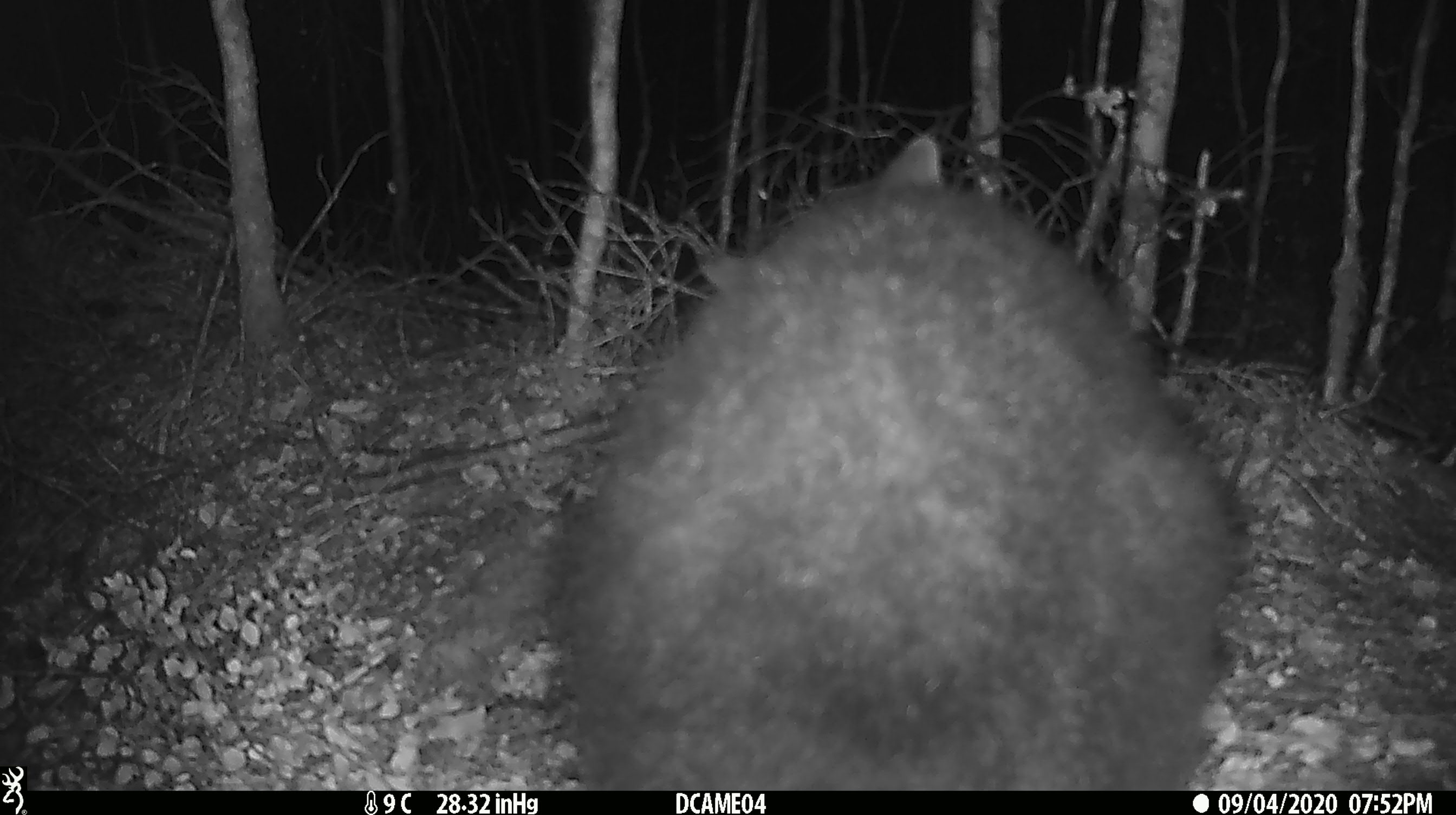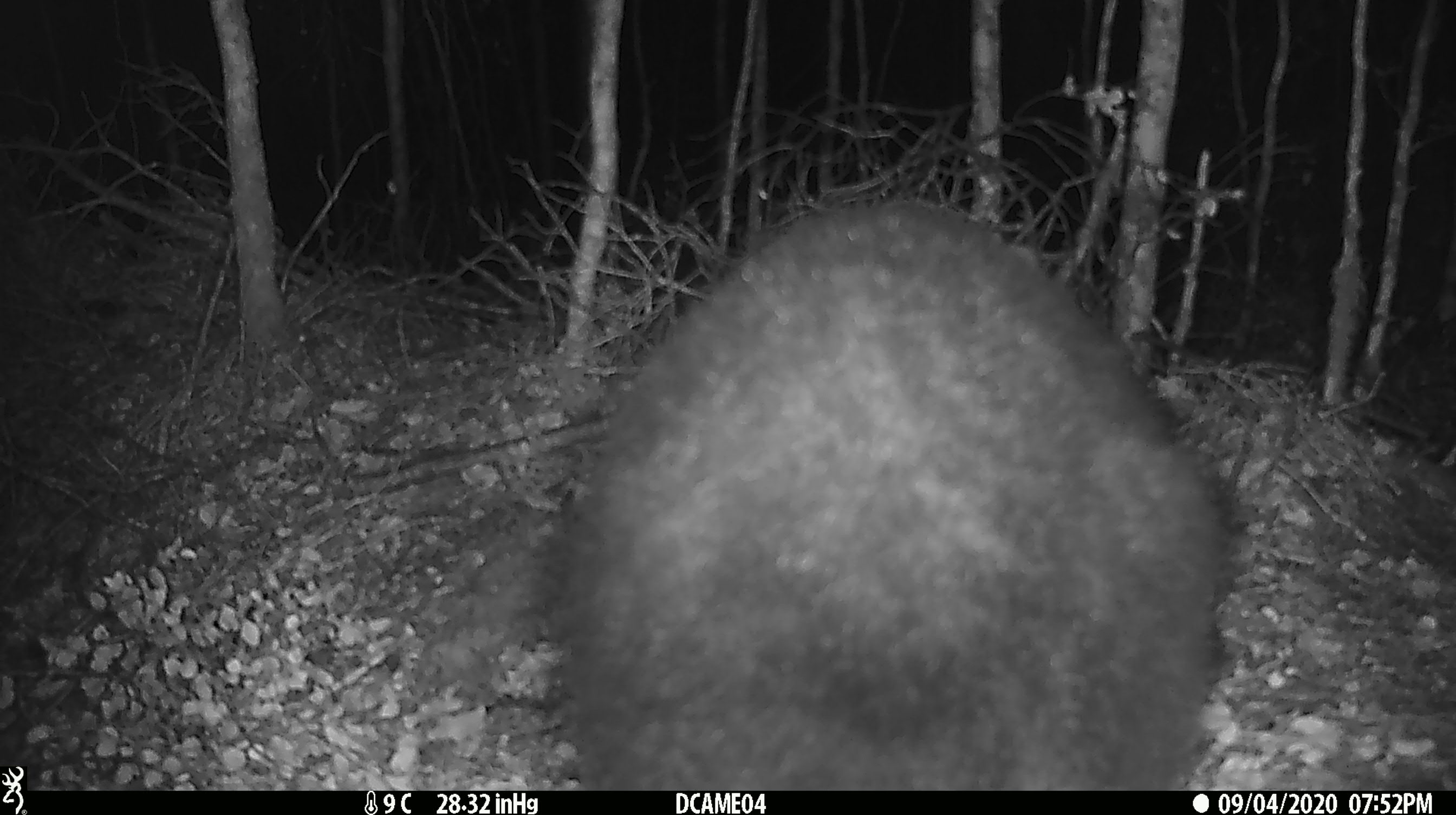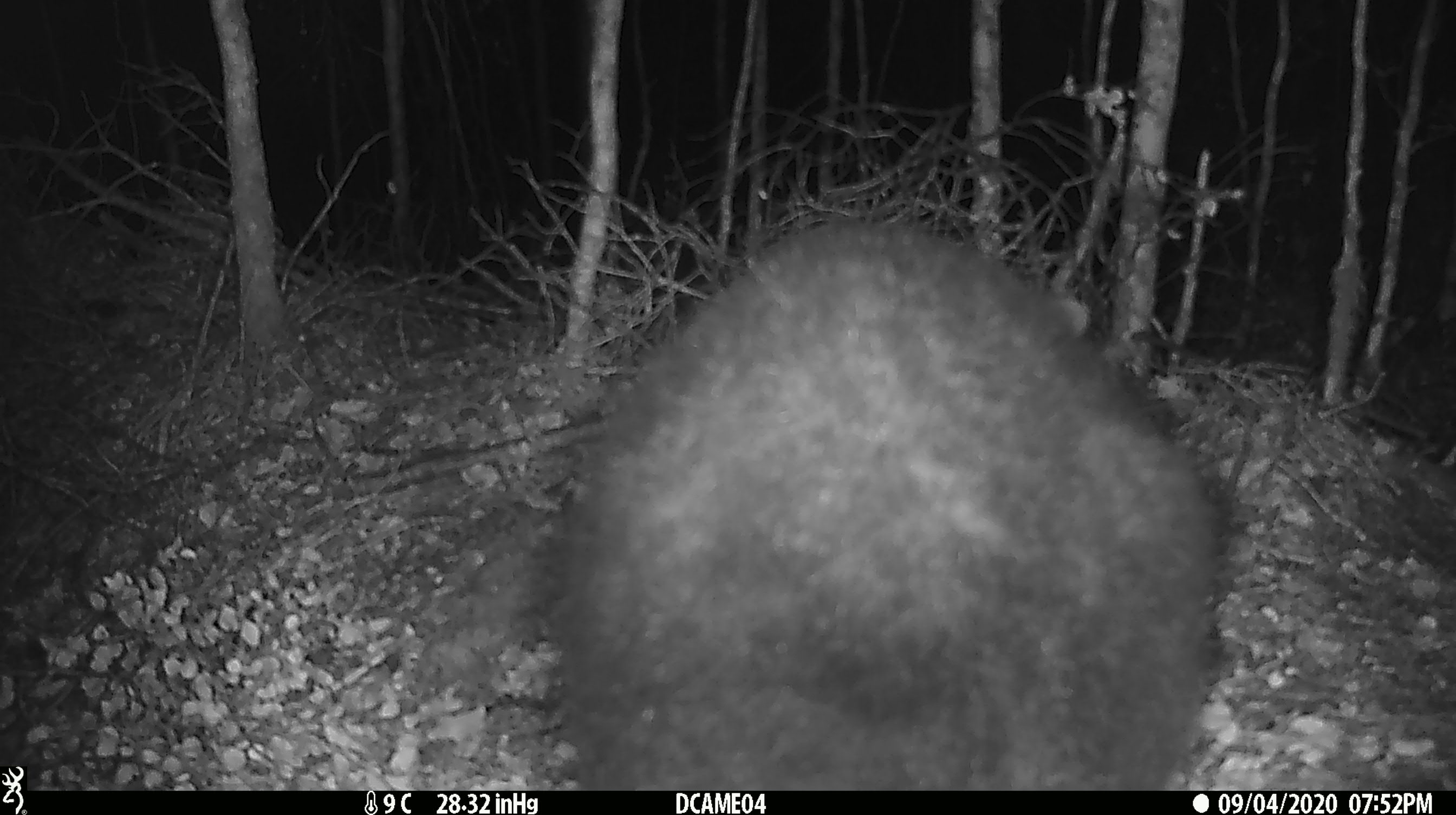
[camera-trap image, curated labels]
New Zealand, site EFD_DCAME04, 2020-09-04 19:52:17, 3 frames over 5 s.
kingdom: Animalia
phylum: Chordata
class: Mammalia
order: Diprotodontia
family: Phalangeridae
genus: Trichosurus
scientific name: Trichosurus vulpecula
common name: common brushtail possum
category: possum